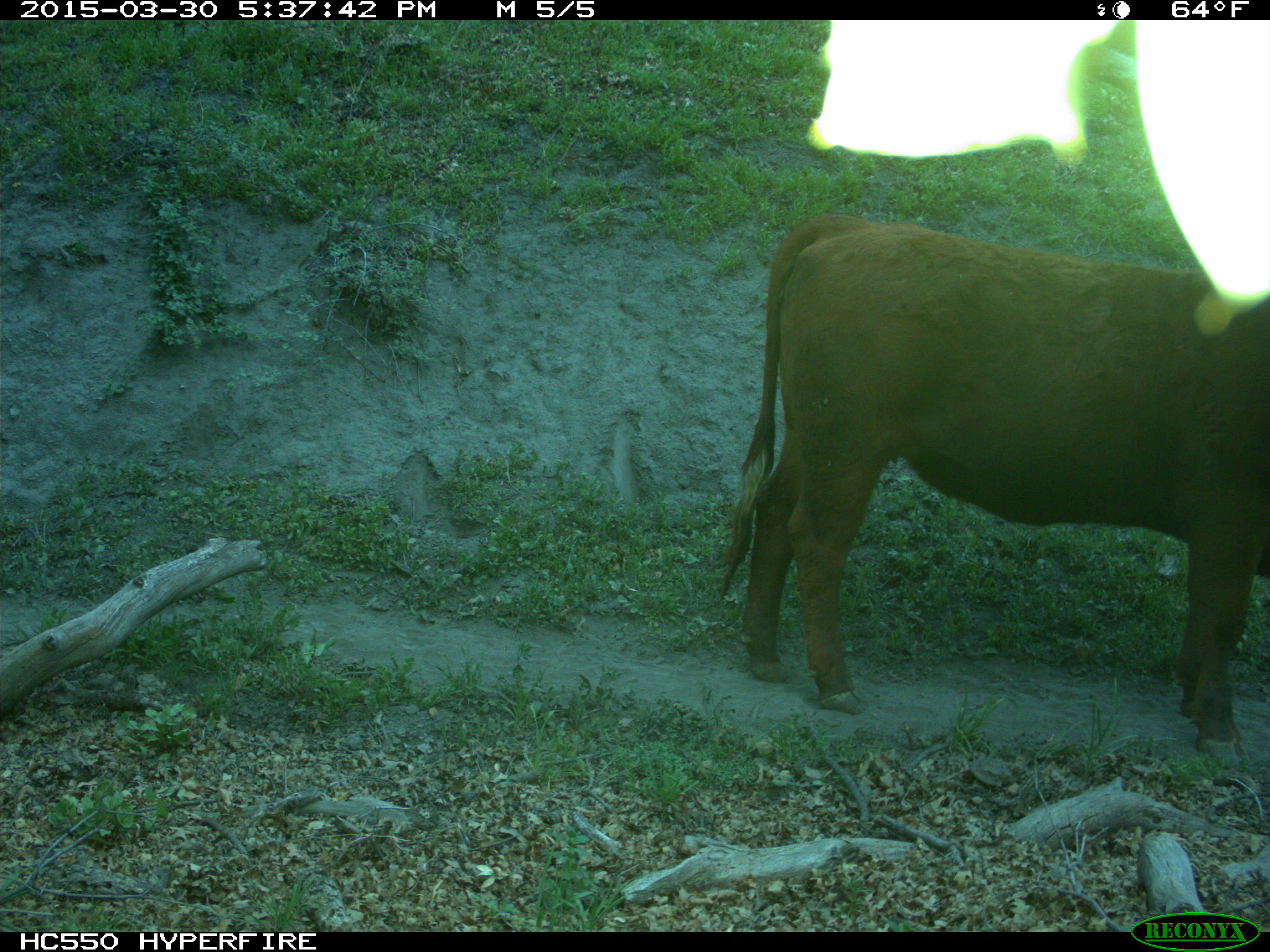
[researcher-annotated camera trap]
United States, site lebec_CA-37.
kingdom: Animalia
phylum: Chordata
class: Mammalia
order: Artiodactyla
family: Bovidae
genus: Bos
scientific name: Bos taurus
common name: domestic cow